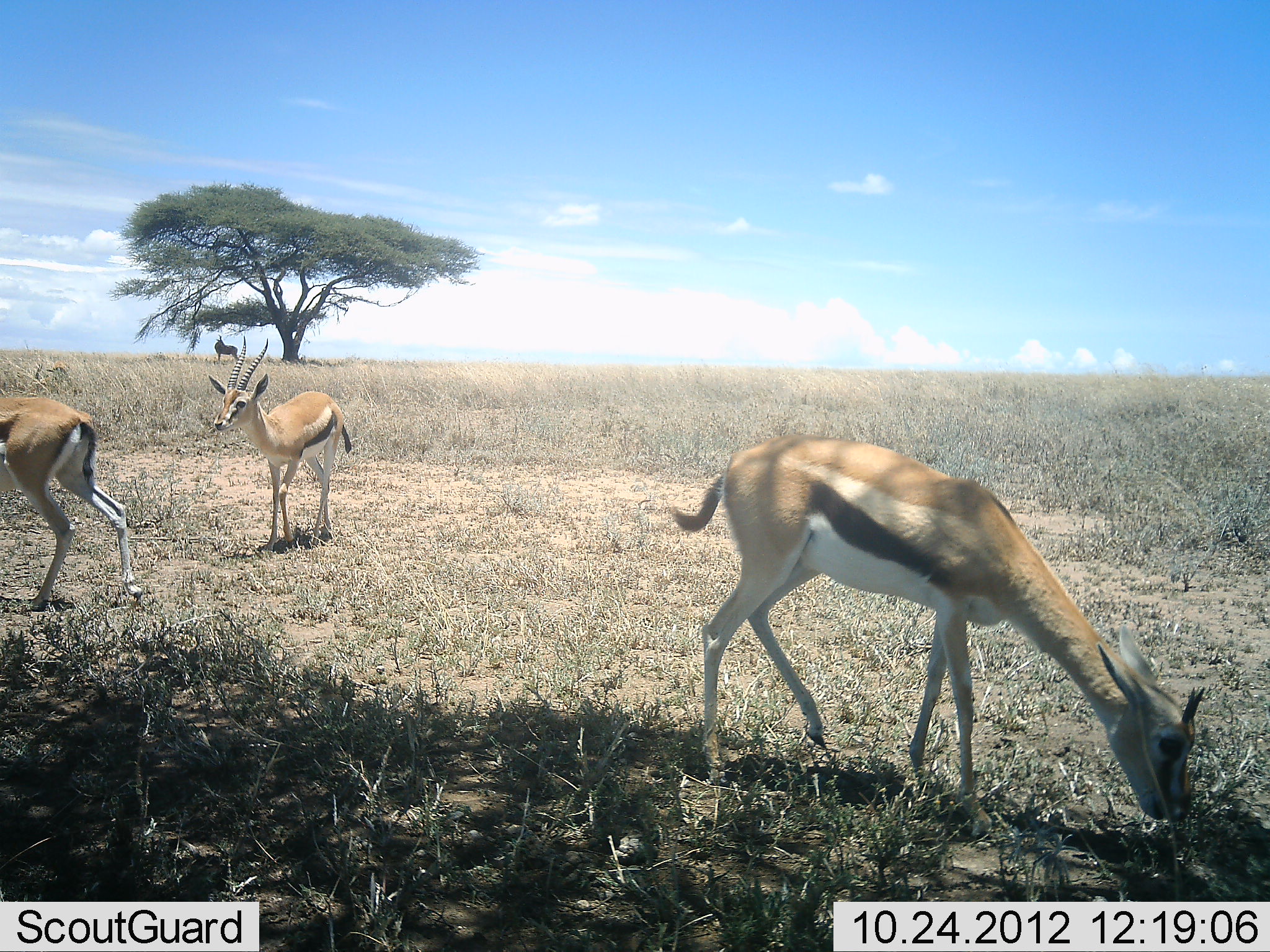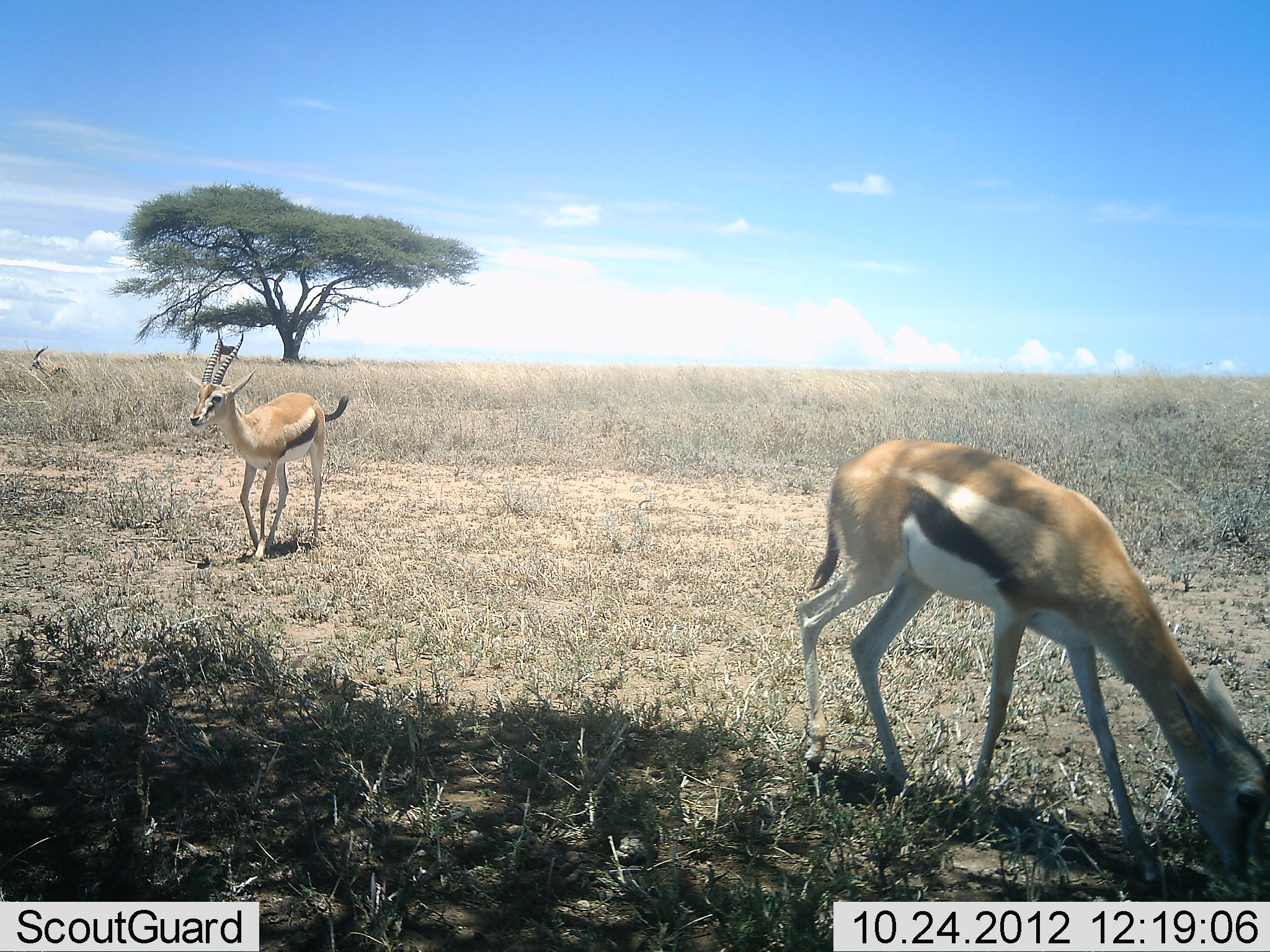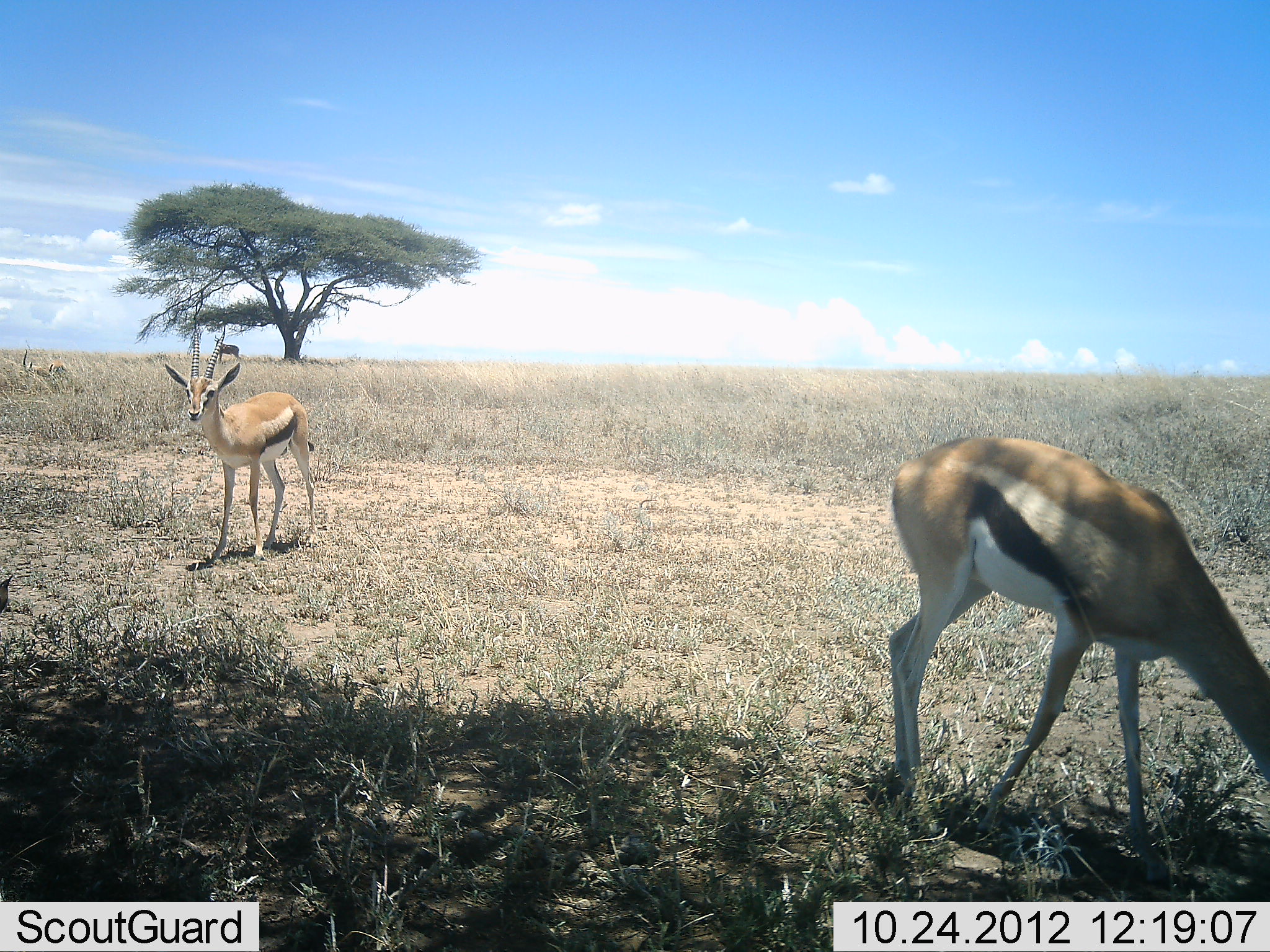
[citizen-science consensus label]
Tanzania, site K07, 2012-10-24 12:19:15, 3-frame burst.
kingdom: Animalia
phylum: Chordata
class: Mammalia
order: Artiodactyla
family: Bovidae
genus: Eudorcas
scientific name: Eudorcas thomsonii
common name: thomson's gazelle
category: gazellethomsons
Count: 3.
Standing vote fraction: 46%.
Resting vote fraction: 0%.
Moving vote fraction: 69%.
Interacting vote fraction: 0%.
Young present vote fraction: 0%.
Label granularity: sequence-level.